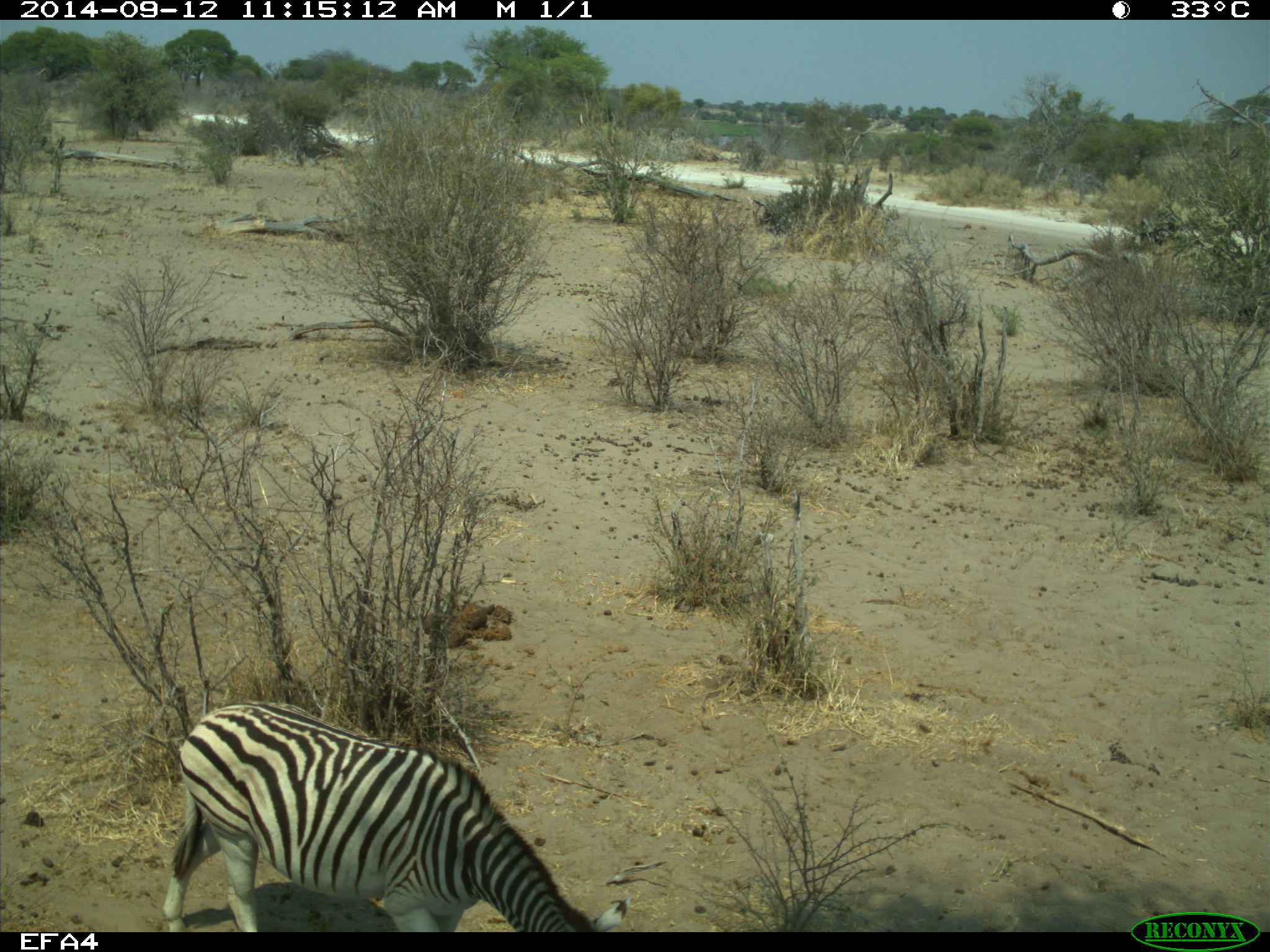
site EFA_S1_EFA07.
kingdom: Animalia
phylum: Chordata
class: Mammalia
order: Perissodactyla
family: Equidae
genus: Equus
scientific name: Equus quagga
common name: plains zebra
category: zebraplains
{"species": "zebraplains (plains zebra) (Equus quagga)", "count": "1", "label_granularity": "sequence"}